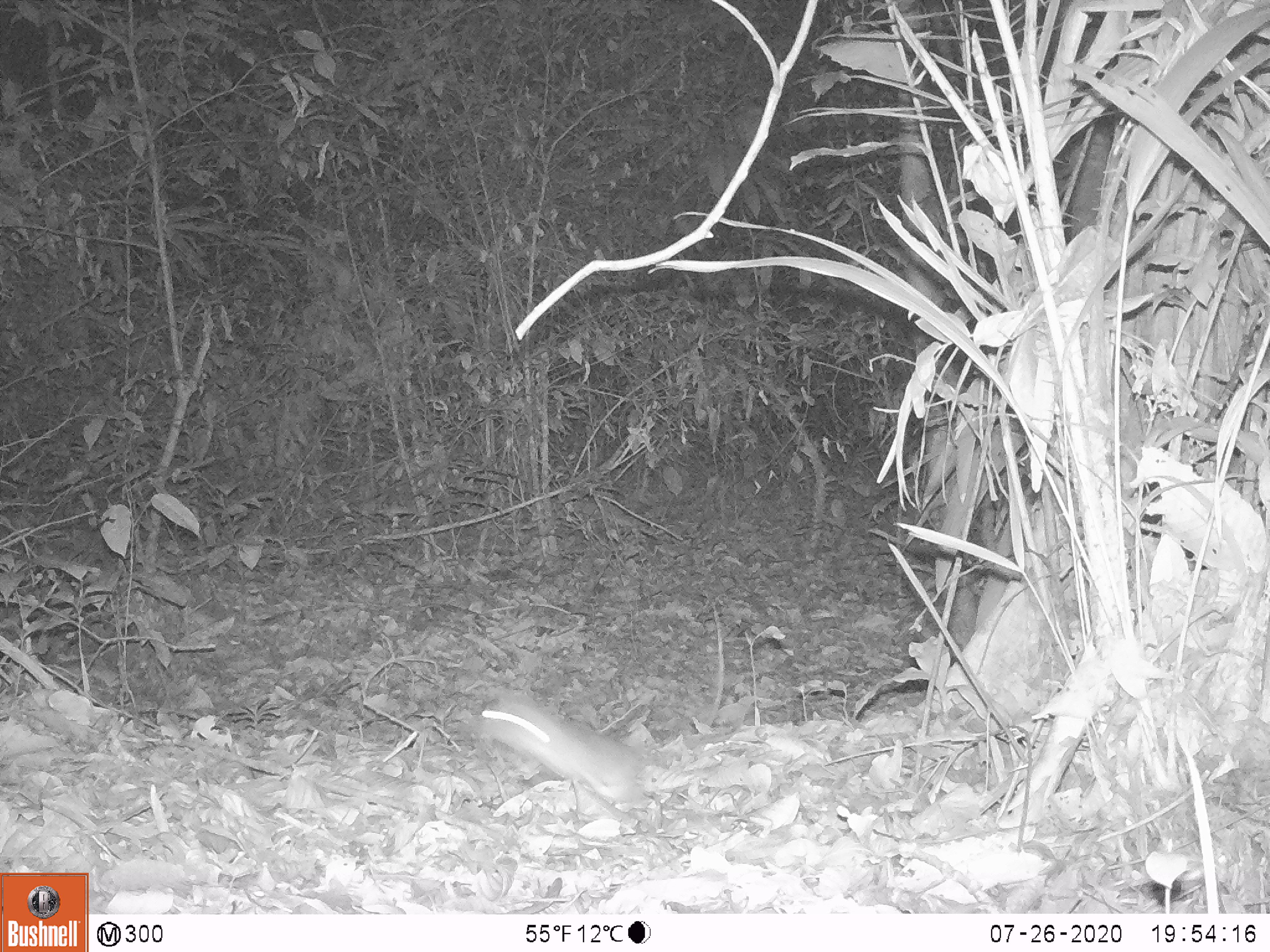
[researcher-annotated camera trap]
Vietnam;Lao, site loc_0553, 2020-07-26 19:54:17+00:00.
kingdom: Animalia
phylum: Chordata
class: Mammalia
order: Rodentia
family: Muridae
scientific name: Muridae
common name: old-world mice and rats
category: unidentified murid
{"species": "unidentified murid (old-world mice and rats) (Muridae)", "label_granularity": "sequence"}